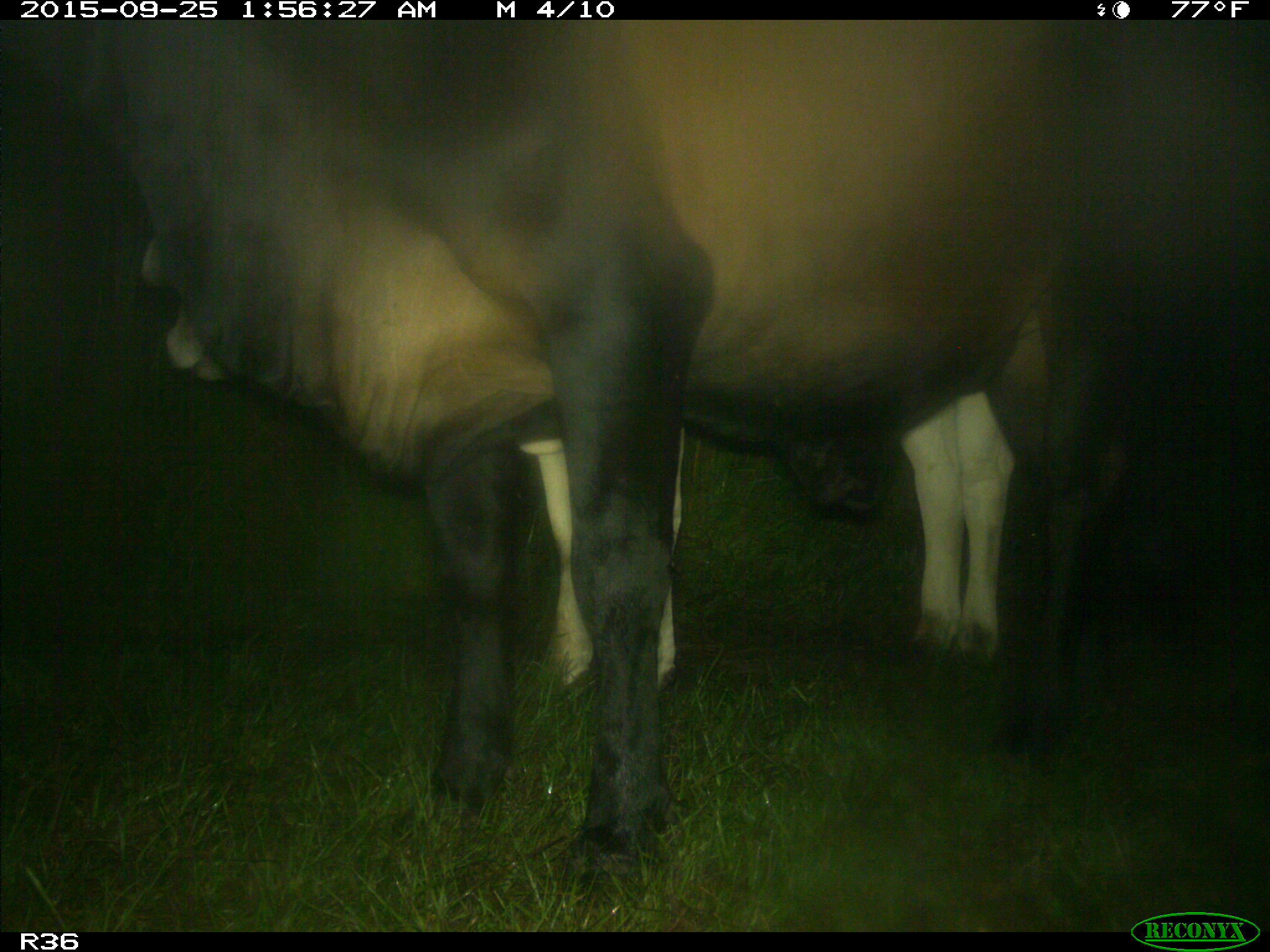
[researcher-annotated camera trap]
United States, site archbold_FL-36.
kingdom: Animalia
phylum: Chordata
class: Mammalia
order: Artiodactyla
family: Bovidae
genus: Bos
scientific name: Bos taurus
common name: domestic cow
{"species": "Bos taurus (domestic cow)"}